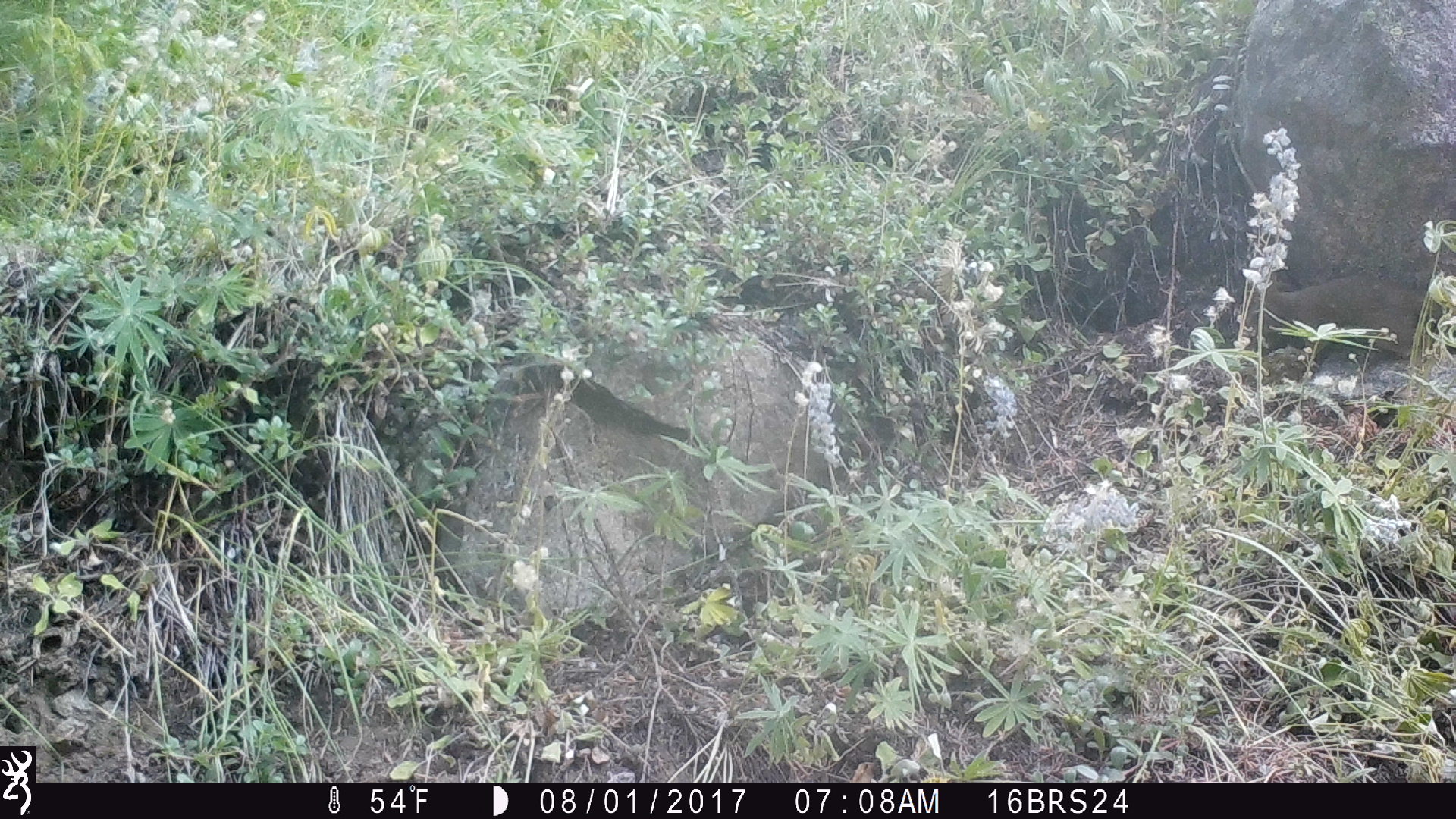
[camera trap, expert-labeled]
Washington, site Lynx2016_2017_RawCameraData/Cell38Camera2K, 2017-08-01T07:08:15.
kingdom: Animalia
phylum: Chordata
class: Mammalia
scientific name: Mammalia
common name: small mammal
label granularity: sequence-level